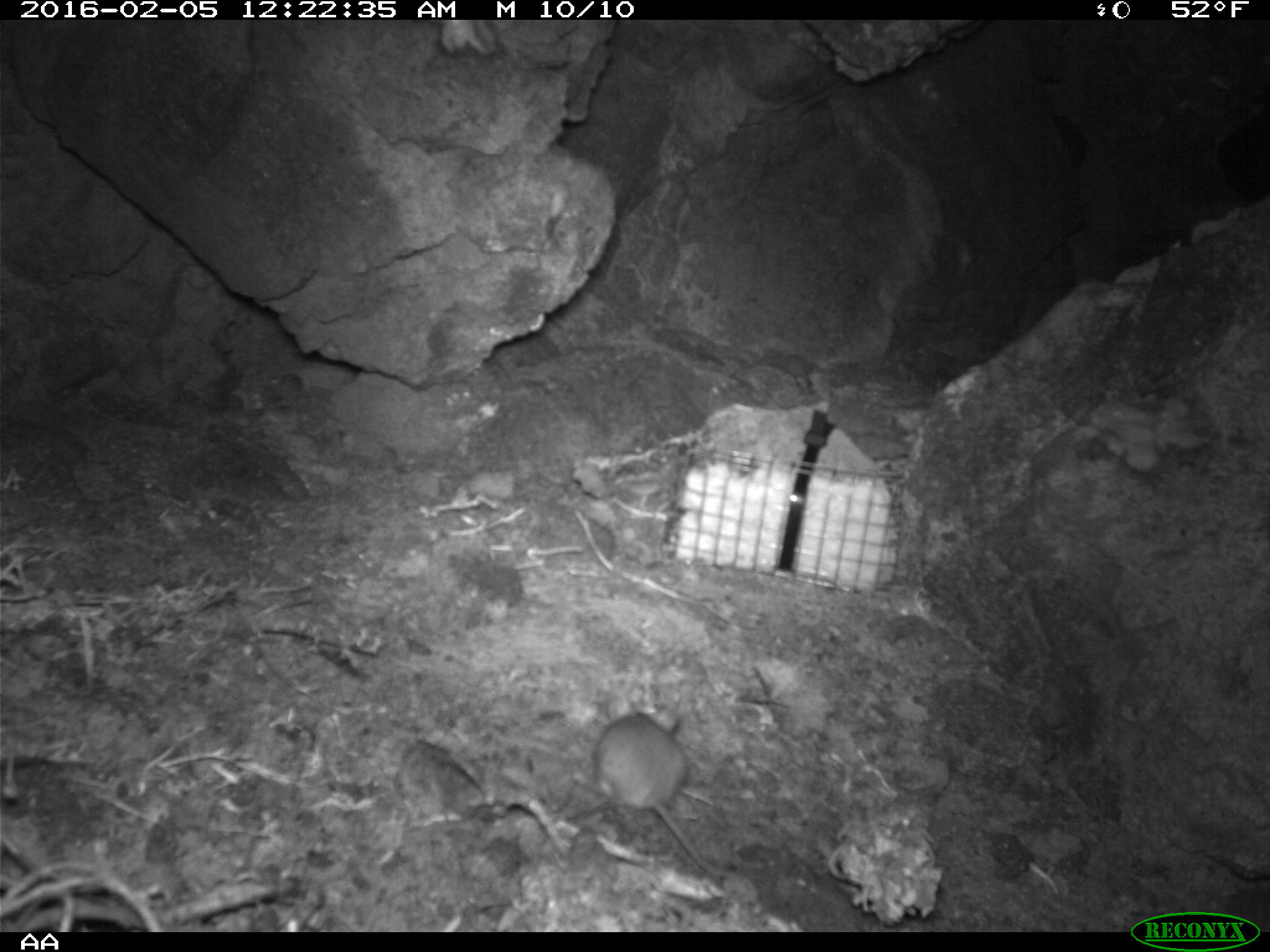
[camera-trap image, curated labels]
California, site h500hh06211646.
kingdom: Animalia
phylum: Chordata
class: Mammalia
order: Rodentia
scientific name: Rodentia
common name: rodent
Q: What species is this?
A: Rodent (Rodentia).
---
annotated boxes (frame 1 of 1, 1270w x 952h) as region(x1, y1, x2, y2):
rodent: region(565, 707, 730, 882)